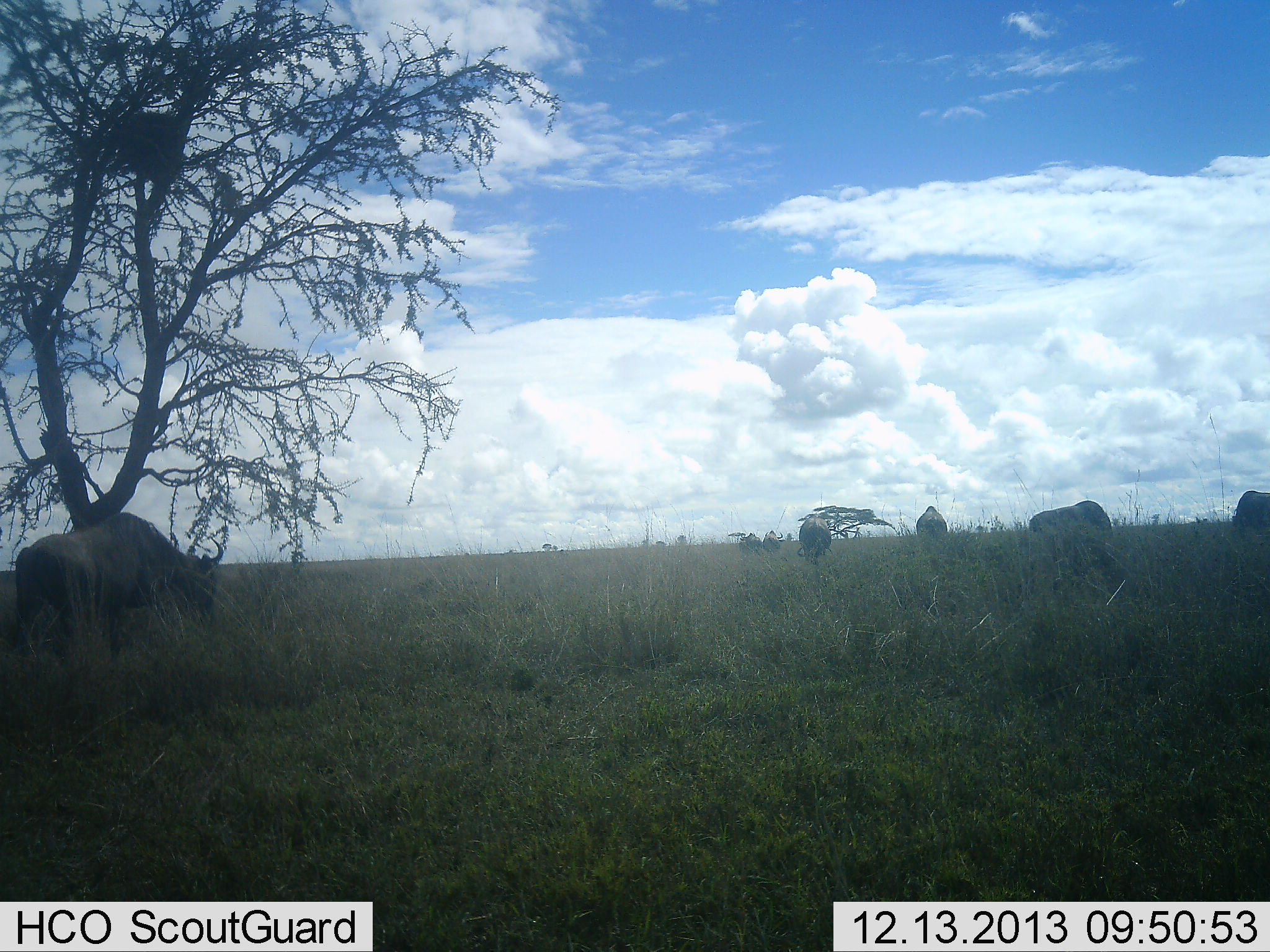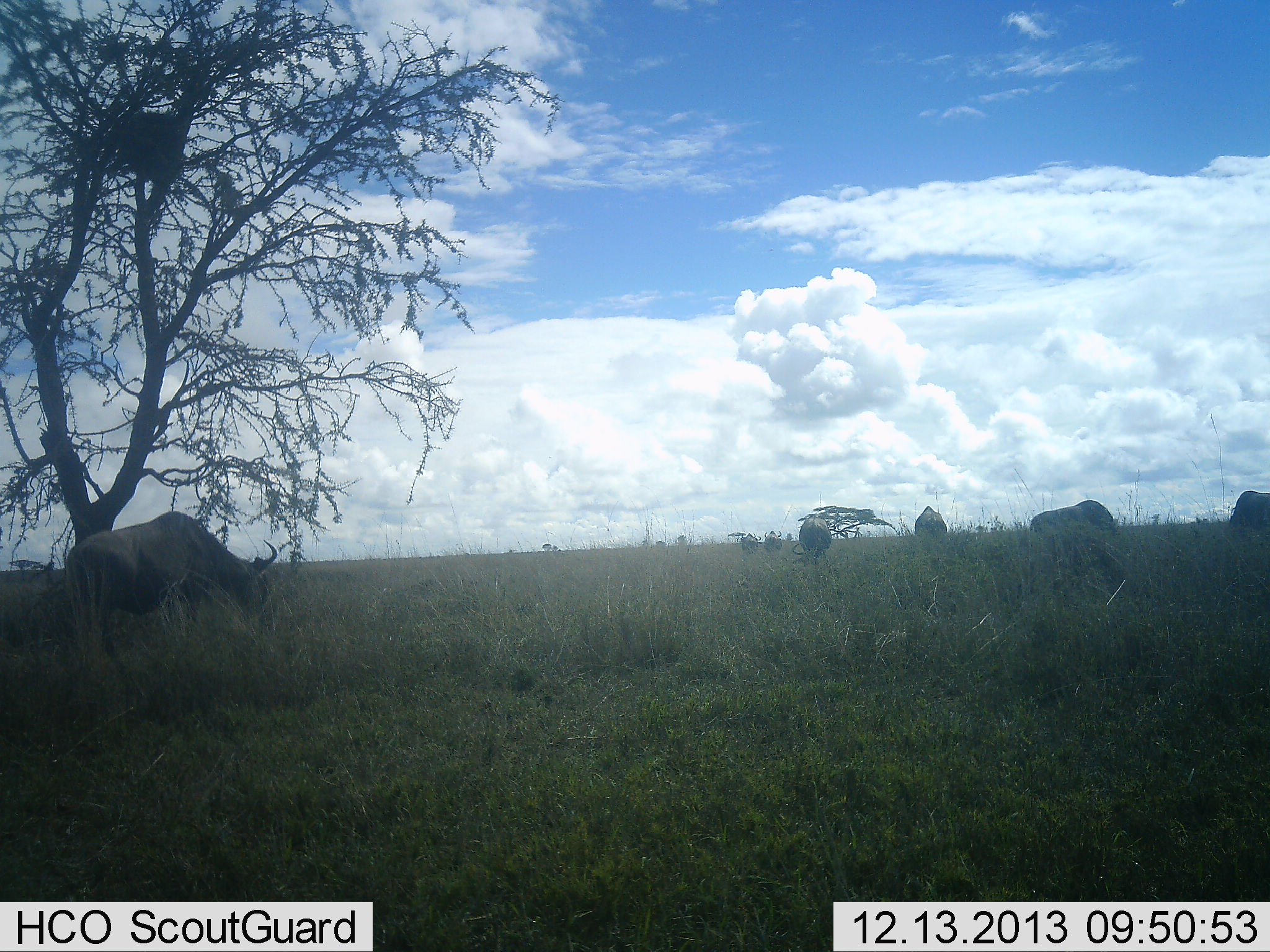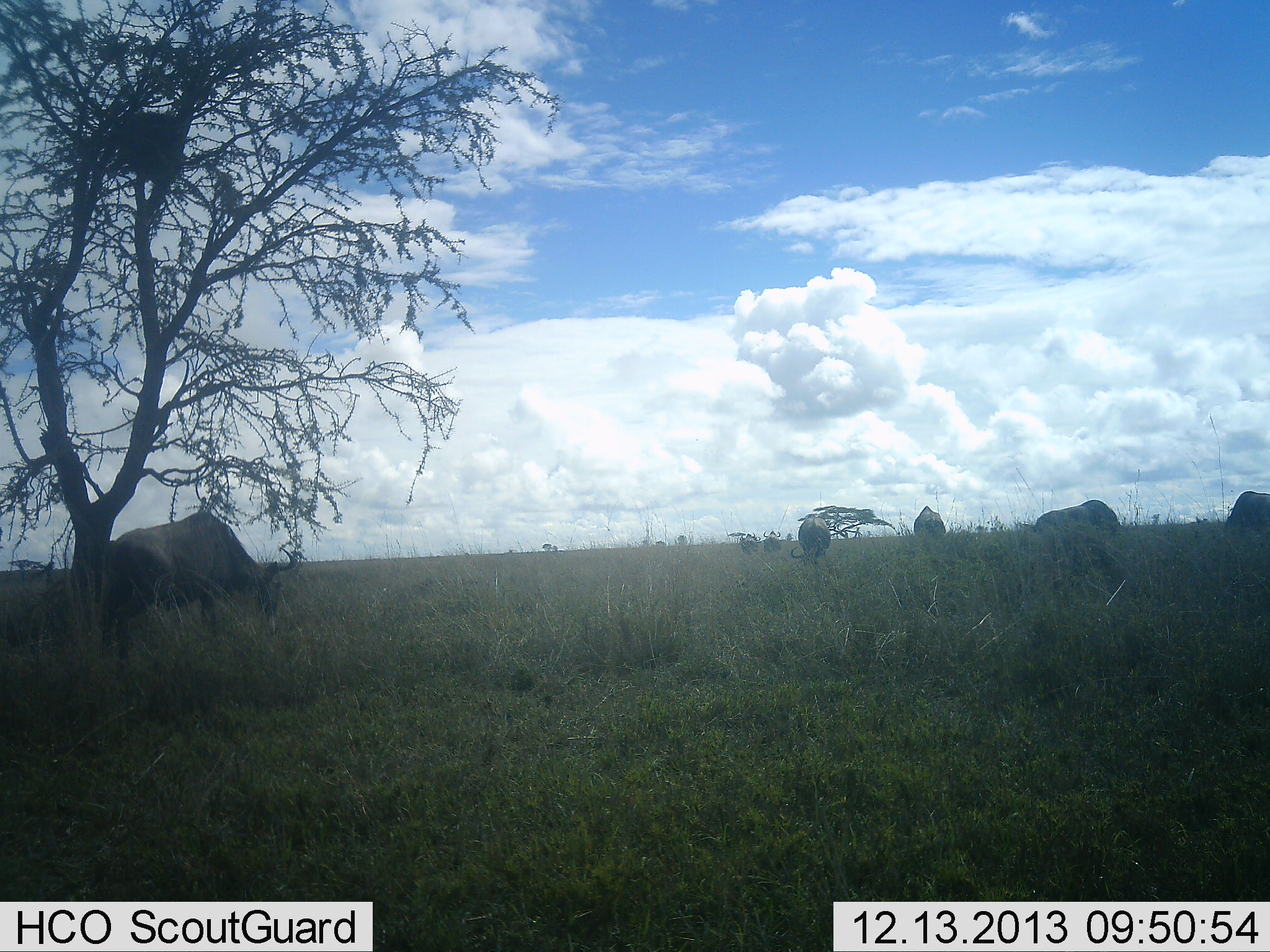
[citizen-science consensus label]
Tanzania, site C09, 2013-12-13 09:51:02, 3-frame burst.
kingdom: Animalia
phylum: Chordata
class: Mammalia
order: Artiodactyla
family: Bovidae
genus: Connochaetes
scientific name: Connochaetes taurinus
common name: blue wildebeest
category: wildebeest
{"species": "wildebeest (blue wildebeest) (Connochaetes taurinus)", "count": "5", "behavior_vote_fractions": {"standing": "10%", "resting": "0%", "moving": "50%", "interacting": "0%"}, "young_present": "0%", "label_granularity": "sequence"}